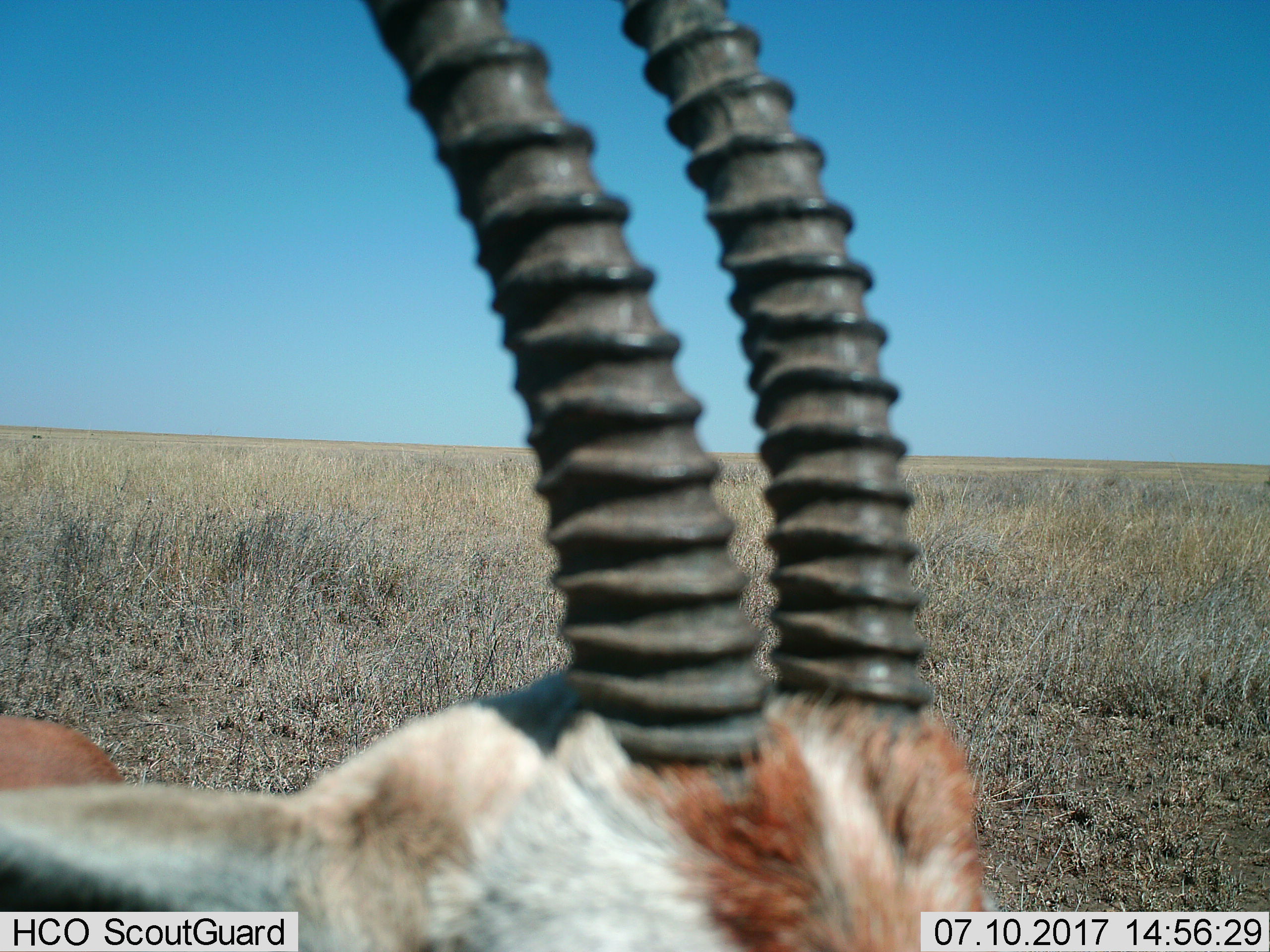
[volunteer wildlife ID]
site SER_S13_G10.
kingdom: Animalia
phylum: Chordata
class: Mammalia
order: Artiodactyla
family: Bovidae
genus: Eudorcas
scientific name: Eudorcas thomsonii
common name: thomson's gazelle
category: gazellethomsons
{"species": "gazellethomsons (thomson's gazelle) (Eudorcas thomsonii)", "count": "1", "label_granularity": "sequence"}